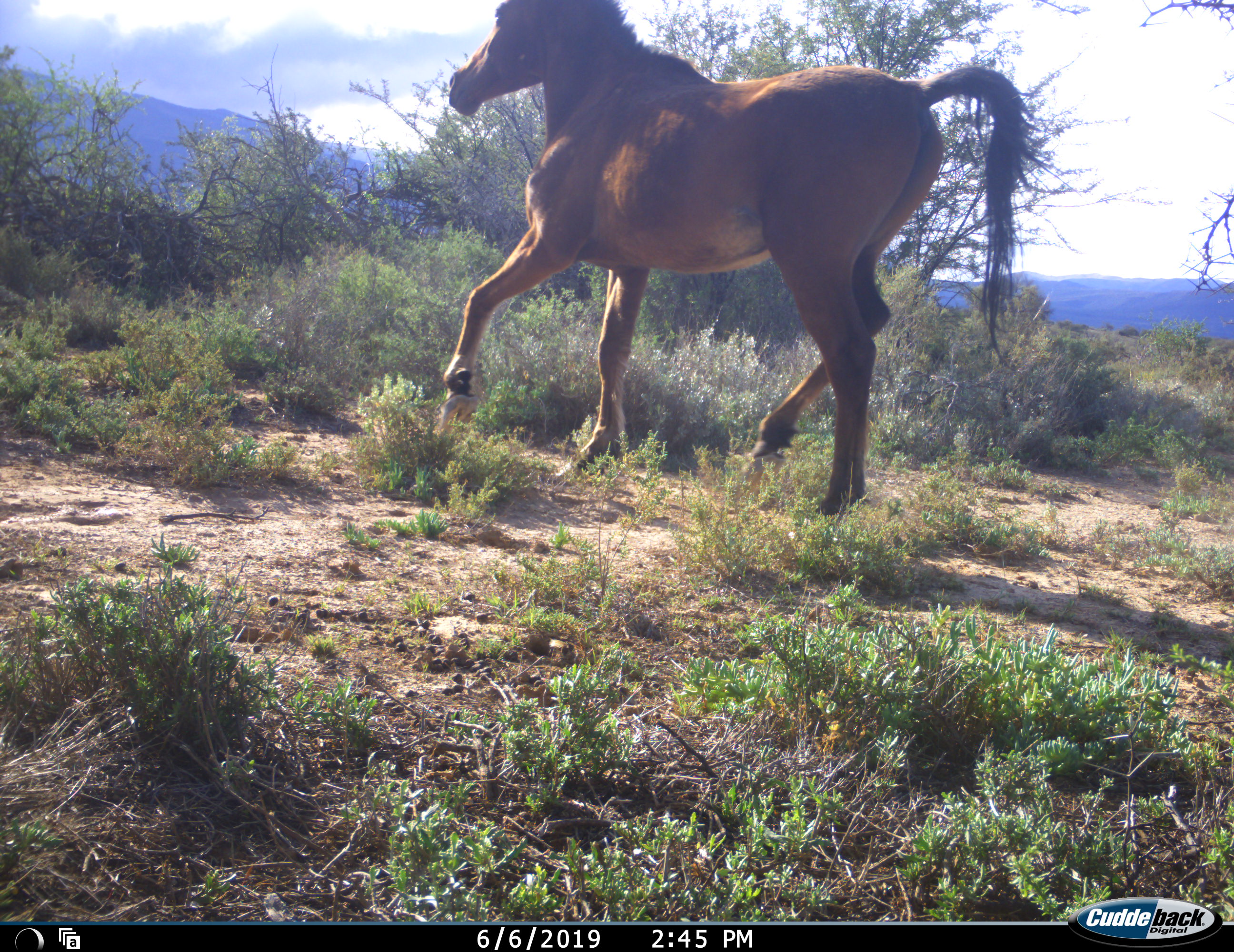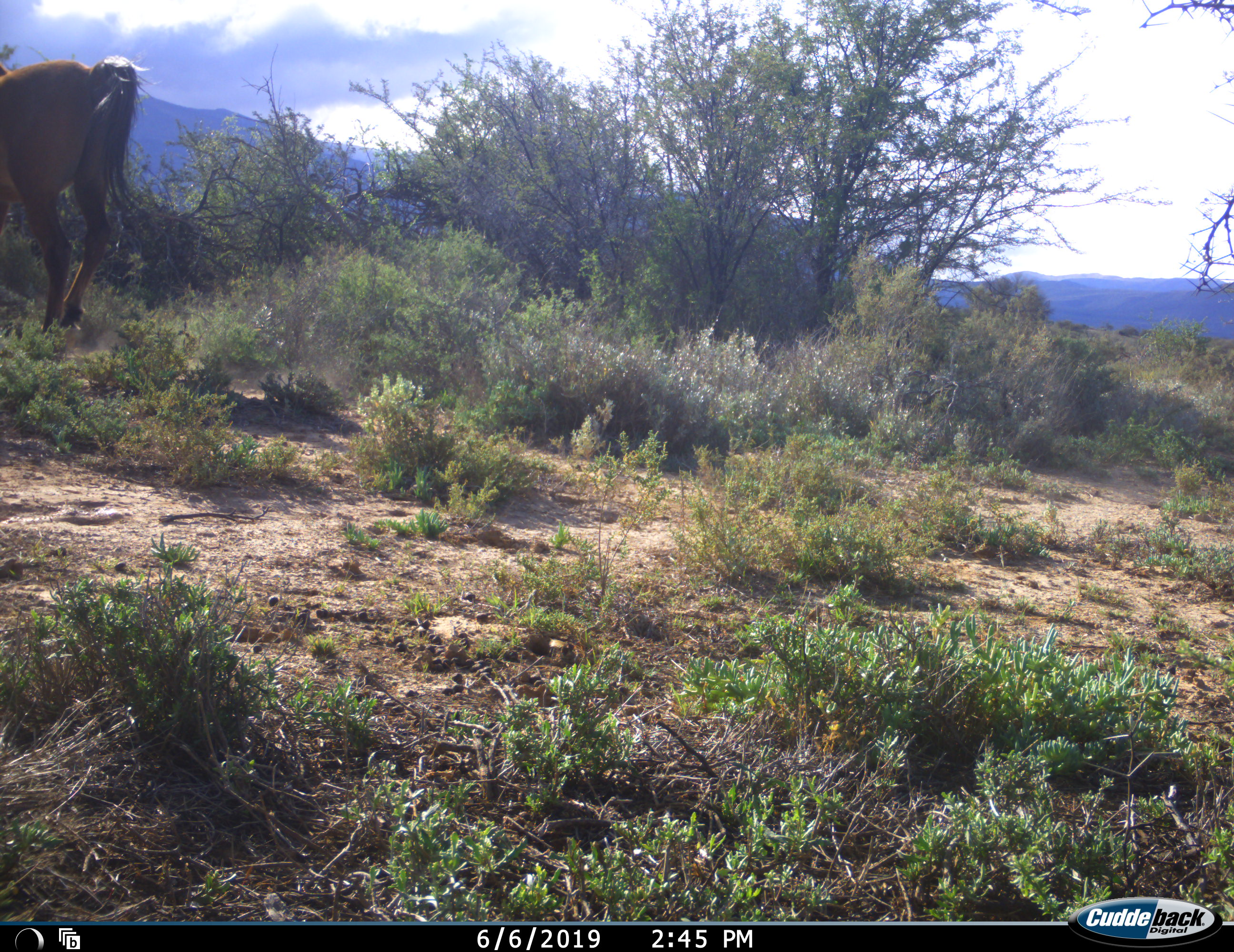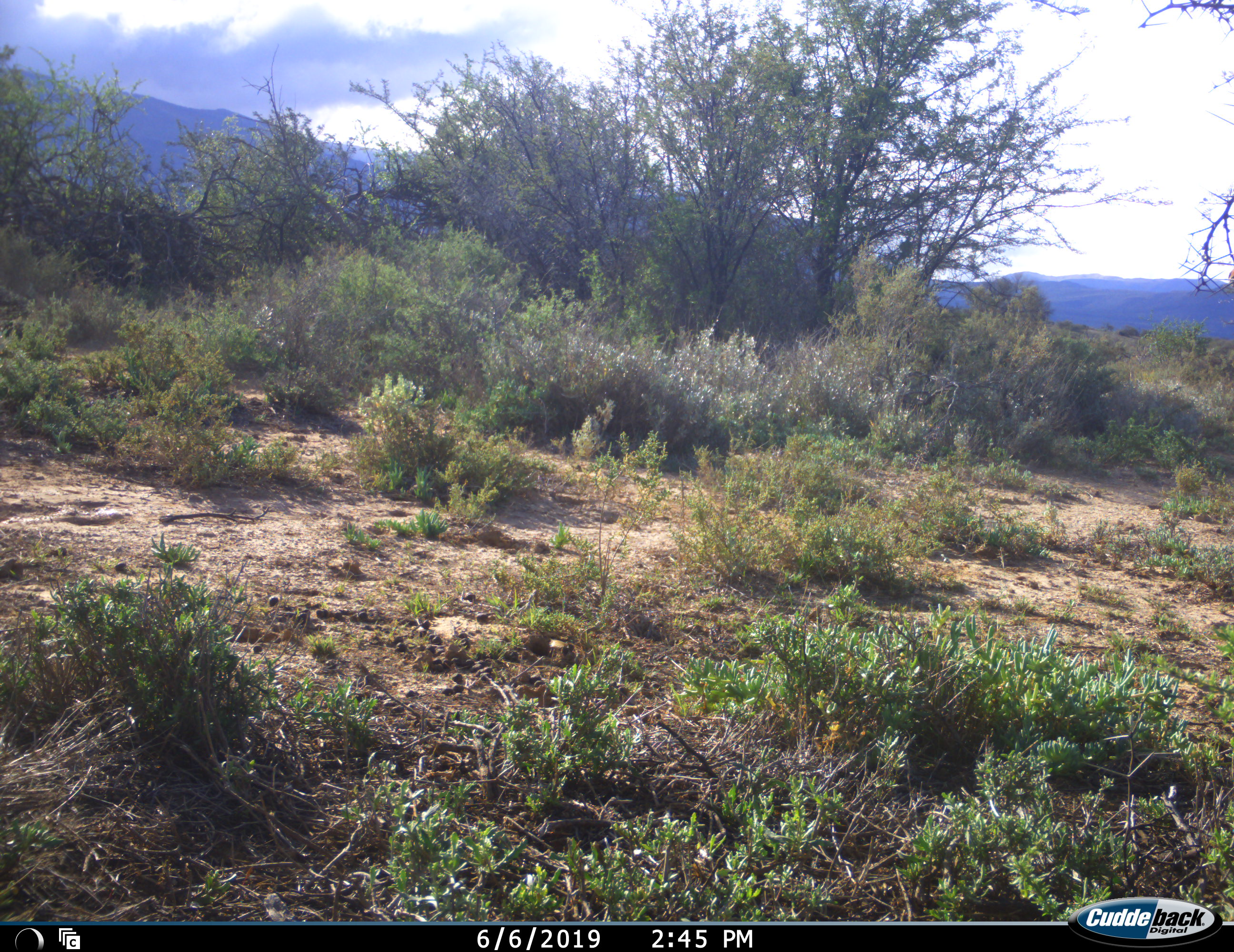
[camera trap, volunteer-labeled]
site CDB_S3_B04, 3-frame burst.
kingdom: Animalia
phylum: Chordata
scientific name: Vertebrata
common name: domestic animal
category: domesticanimal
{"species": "domesticanimal (domestic animal) (Vertebrata)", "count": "1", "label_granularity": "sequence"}